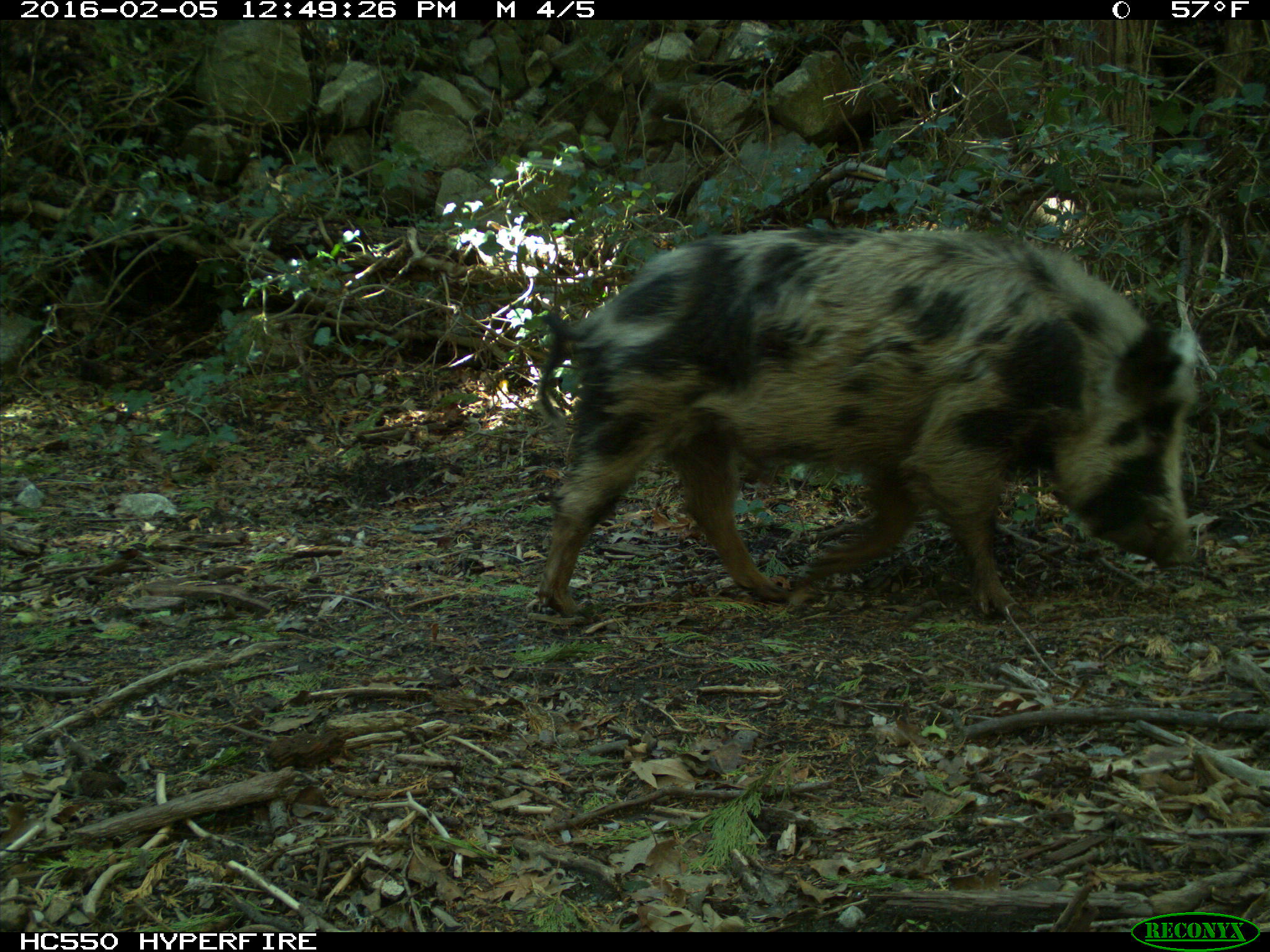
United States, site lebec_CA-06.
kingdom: Animalia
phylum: Chordata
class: Mammalia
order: Artiodactyla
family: Suidae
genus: Sus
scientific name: Sus scrofa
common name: wild boar